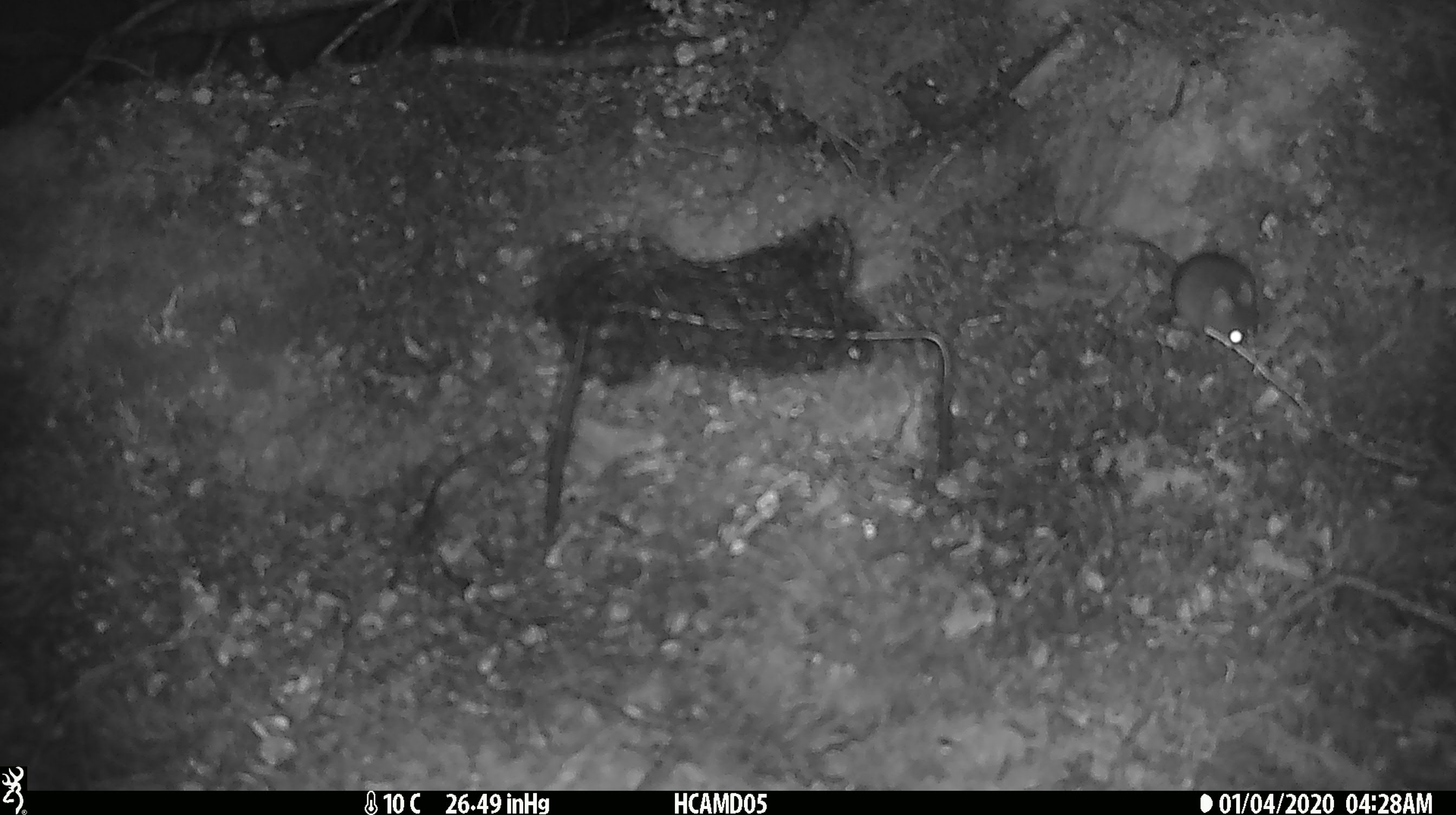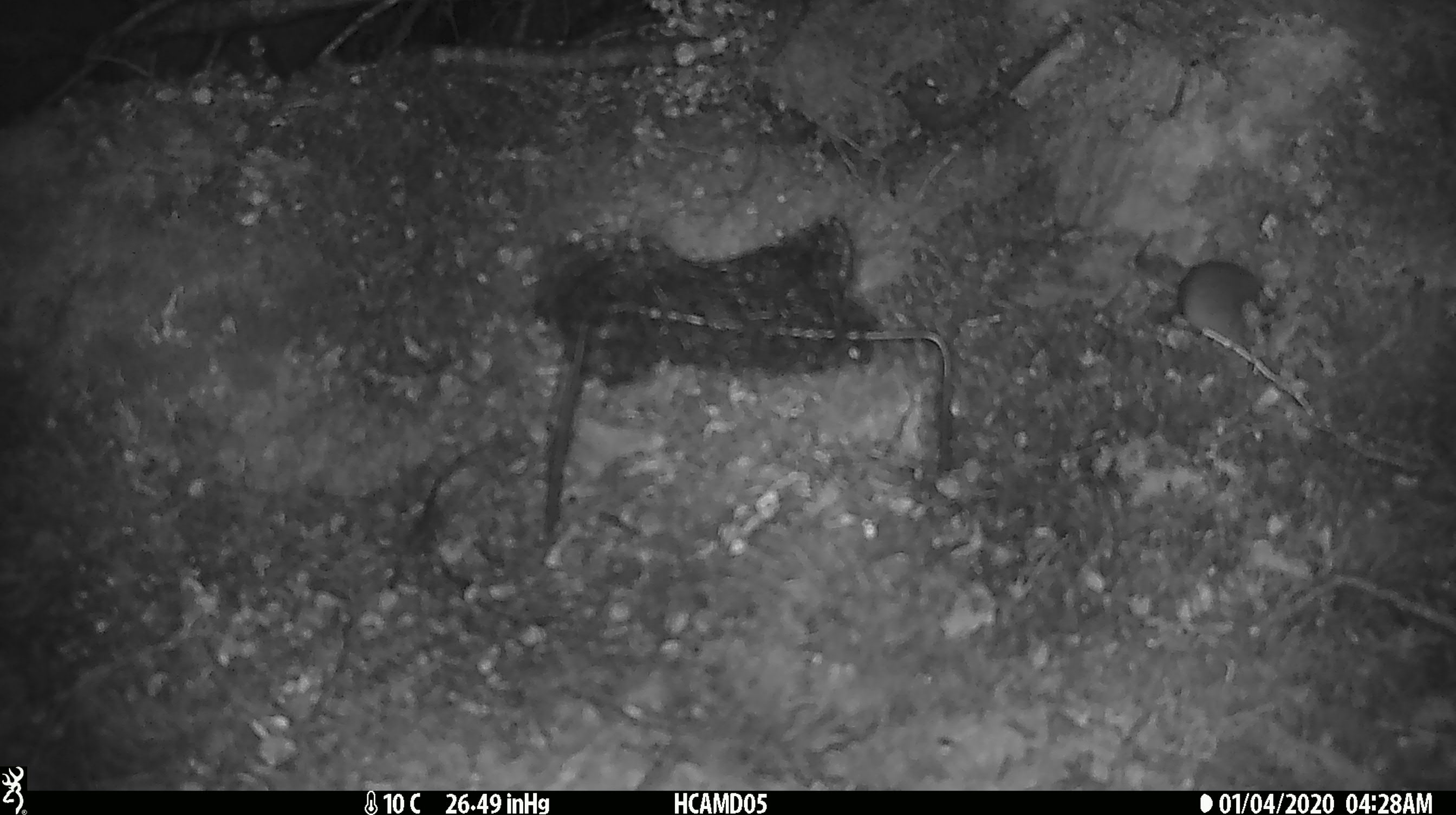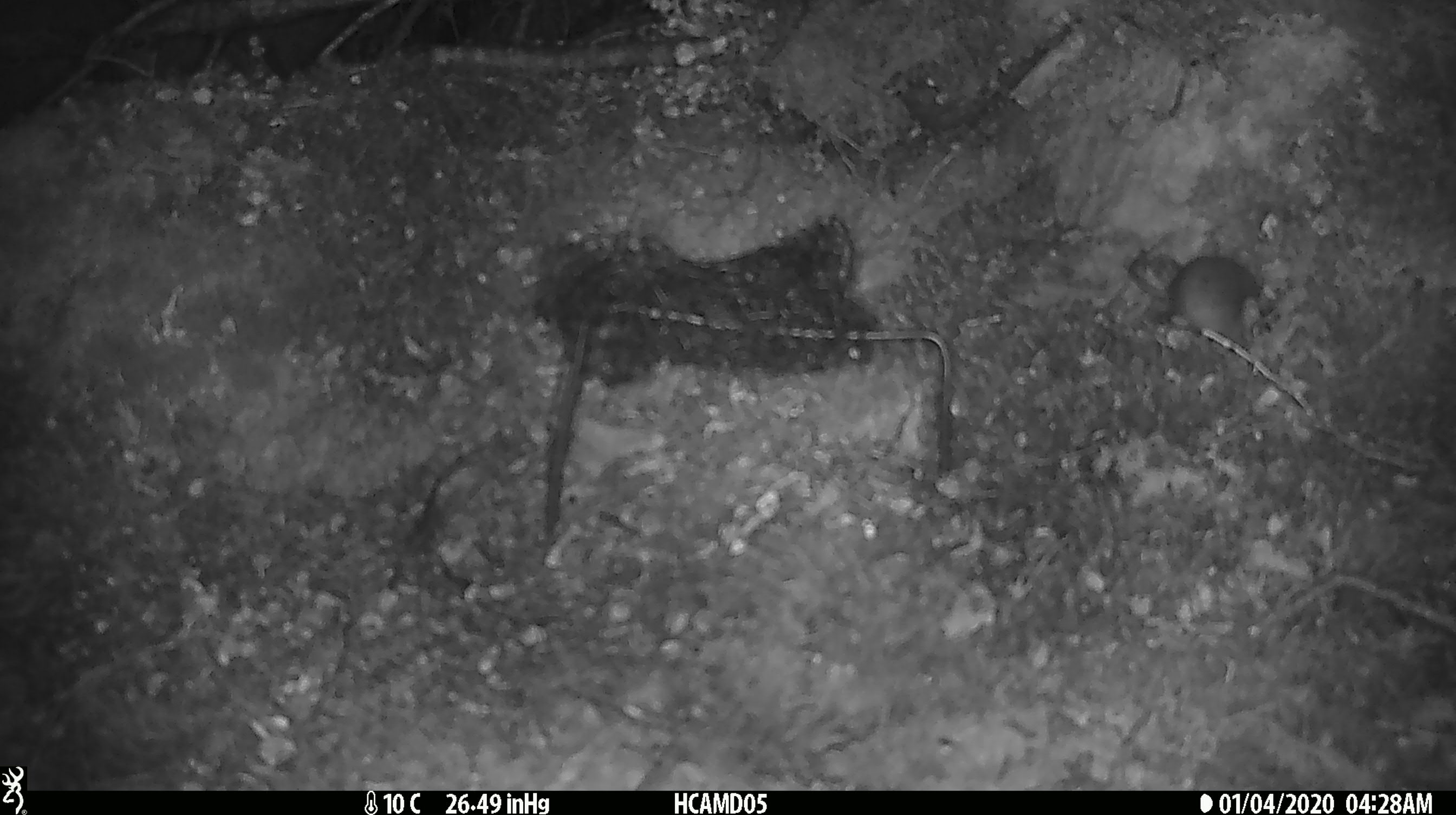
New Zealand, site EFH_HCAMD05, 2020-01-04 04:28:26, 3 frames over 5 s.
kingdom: Animalia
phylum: Chordata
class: Mammalia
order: Rodentia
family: Muridae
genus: Mus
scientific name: Mus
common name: mouse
Mouse (Mus).